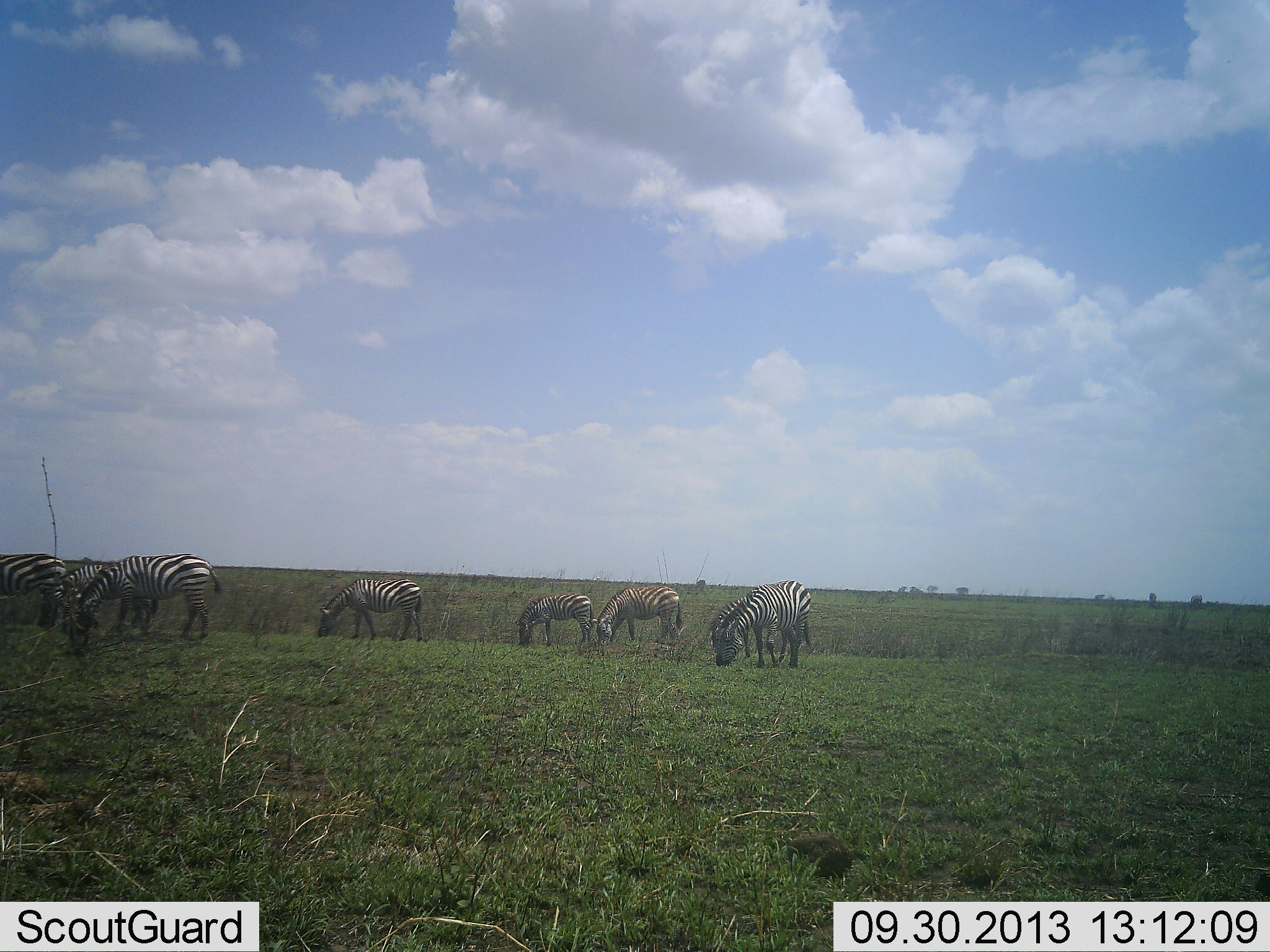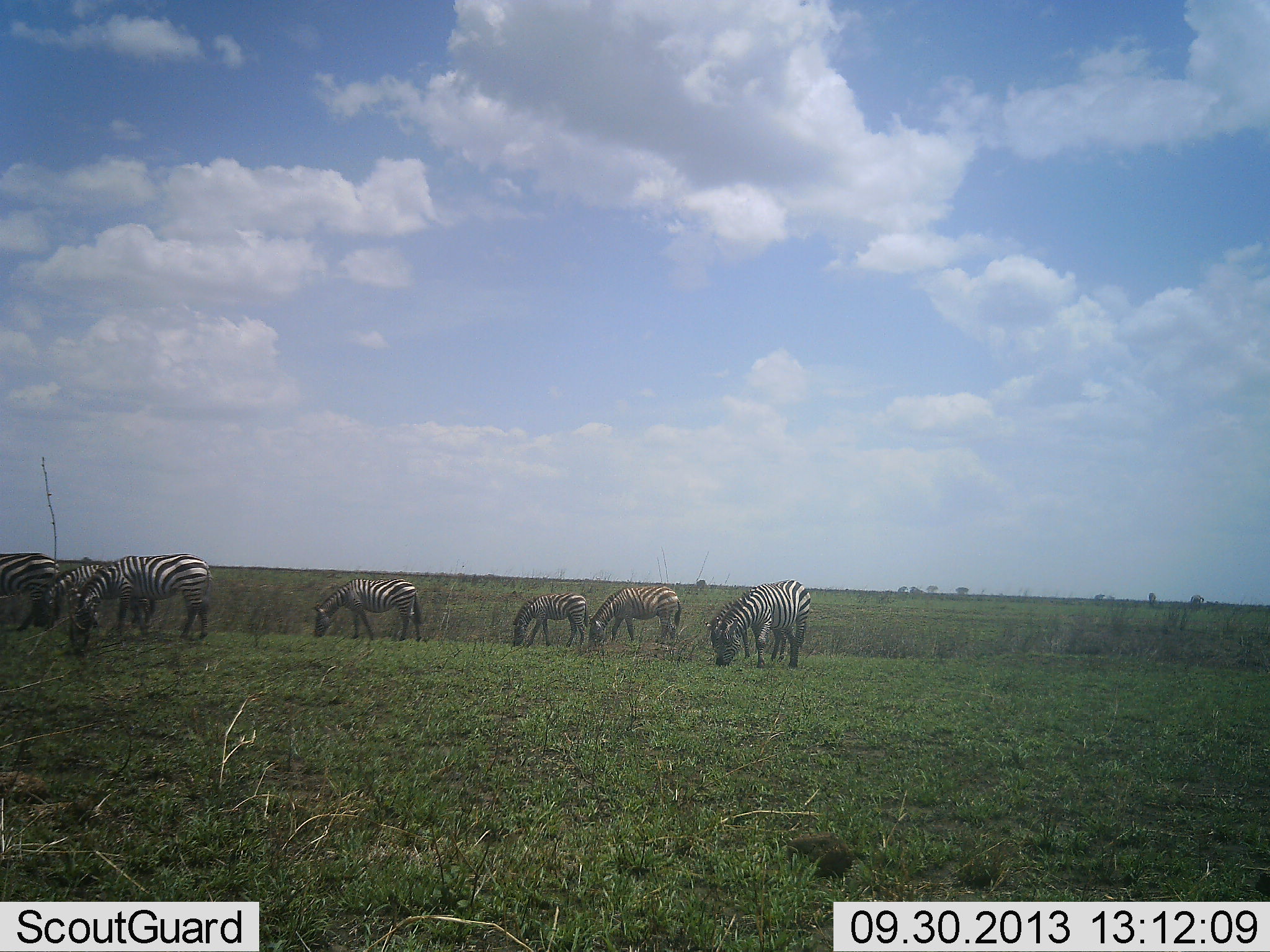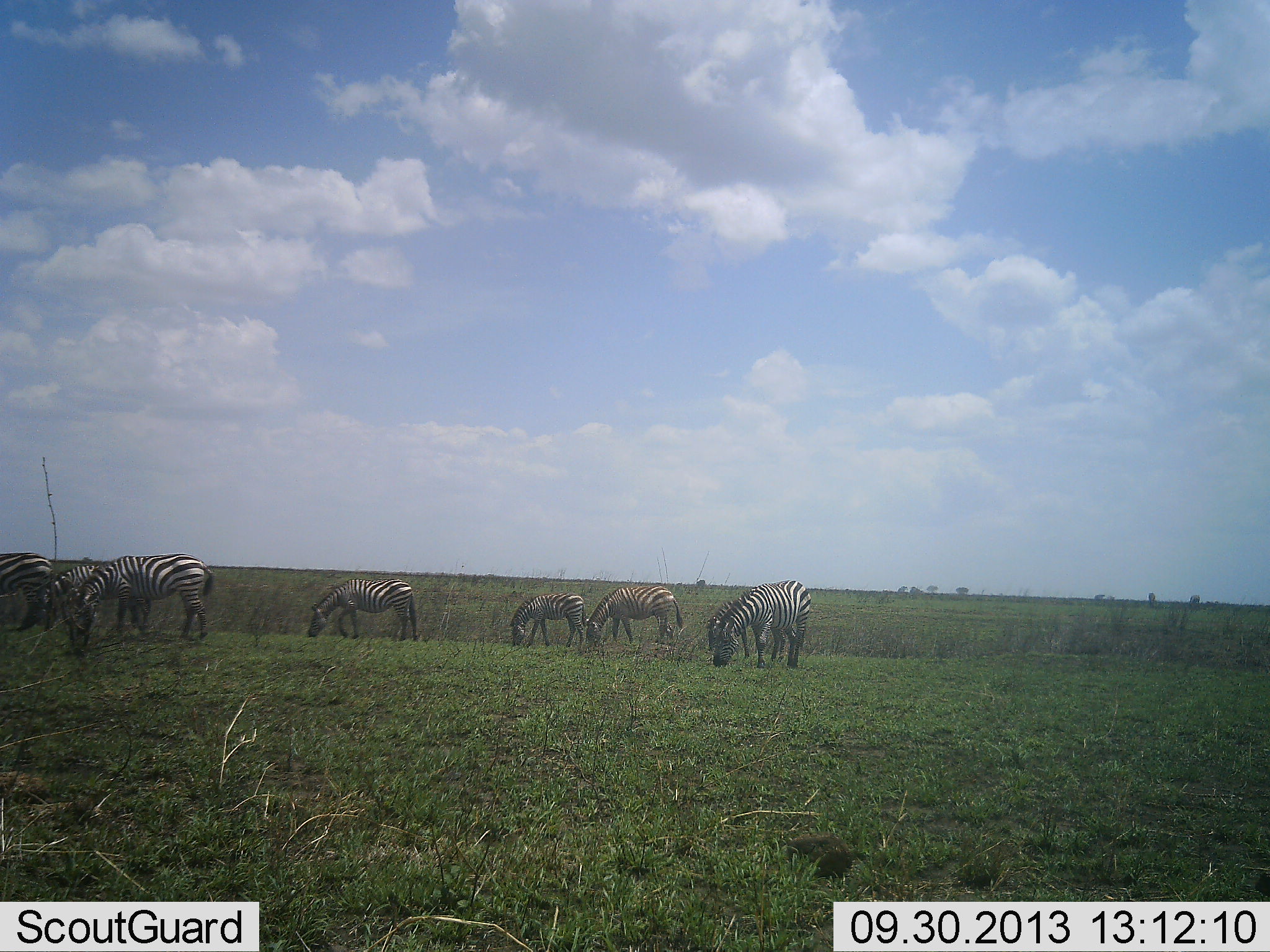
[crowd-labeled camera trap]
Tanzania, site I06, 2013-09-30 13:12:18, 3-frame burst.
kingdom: Animalia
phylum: Chordata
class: Mammalia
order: Perissodactyla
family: Equidae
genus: Equus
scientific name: Equus quagga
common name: plains zebra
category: zebra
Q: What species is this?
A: Zebra (plains zebra) (Equus quagga).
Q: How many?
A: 7.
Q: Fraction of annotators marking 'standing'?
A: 27%.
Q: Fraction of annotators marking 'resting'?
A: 0%.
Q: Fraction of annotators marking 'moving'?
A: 5%.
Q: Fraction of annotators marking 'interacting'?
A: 5%.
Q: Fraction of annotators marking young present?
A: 5%.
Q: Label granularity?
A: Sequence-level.